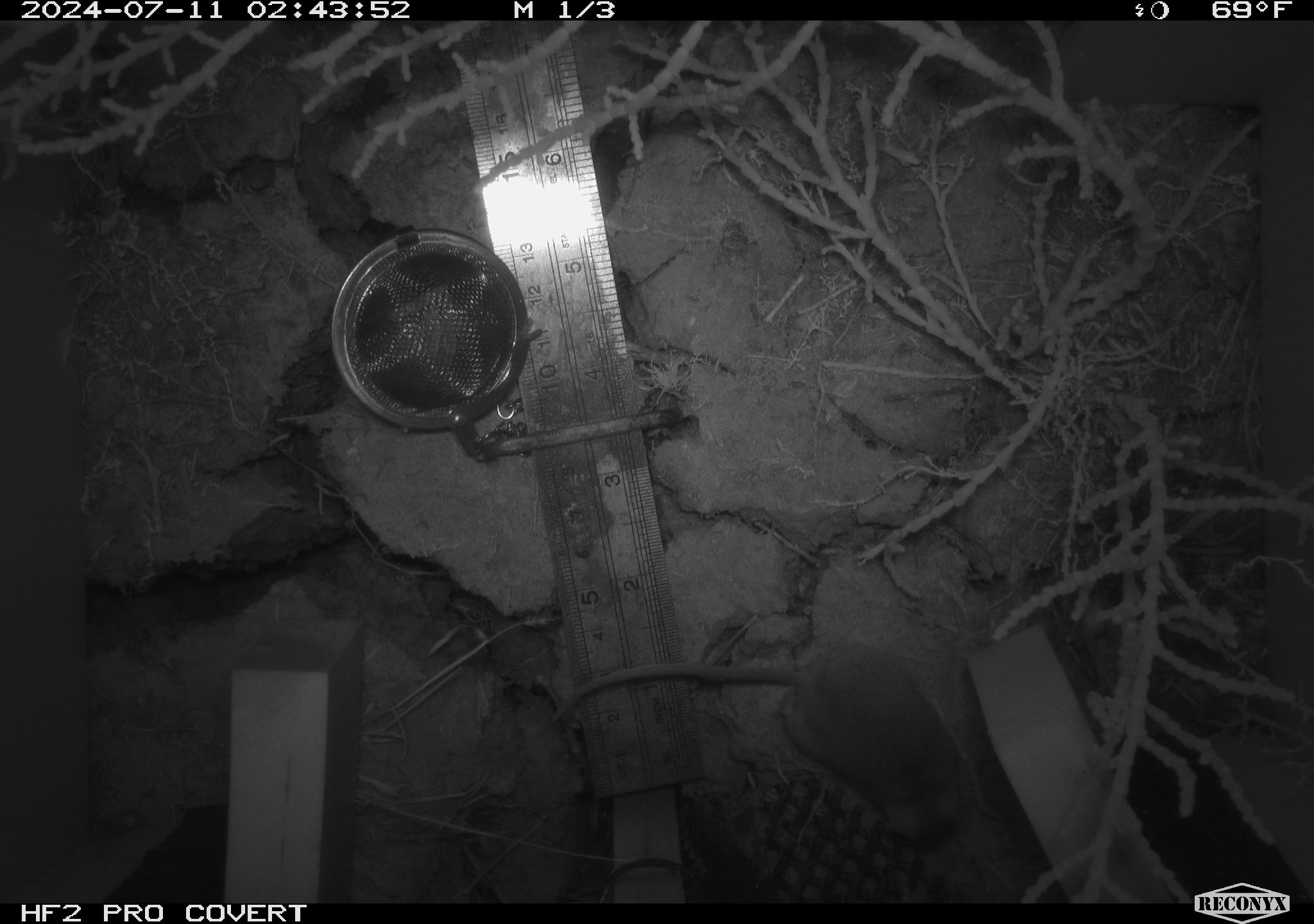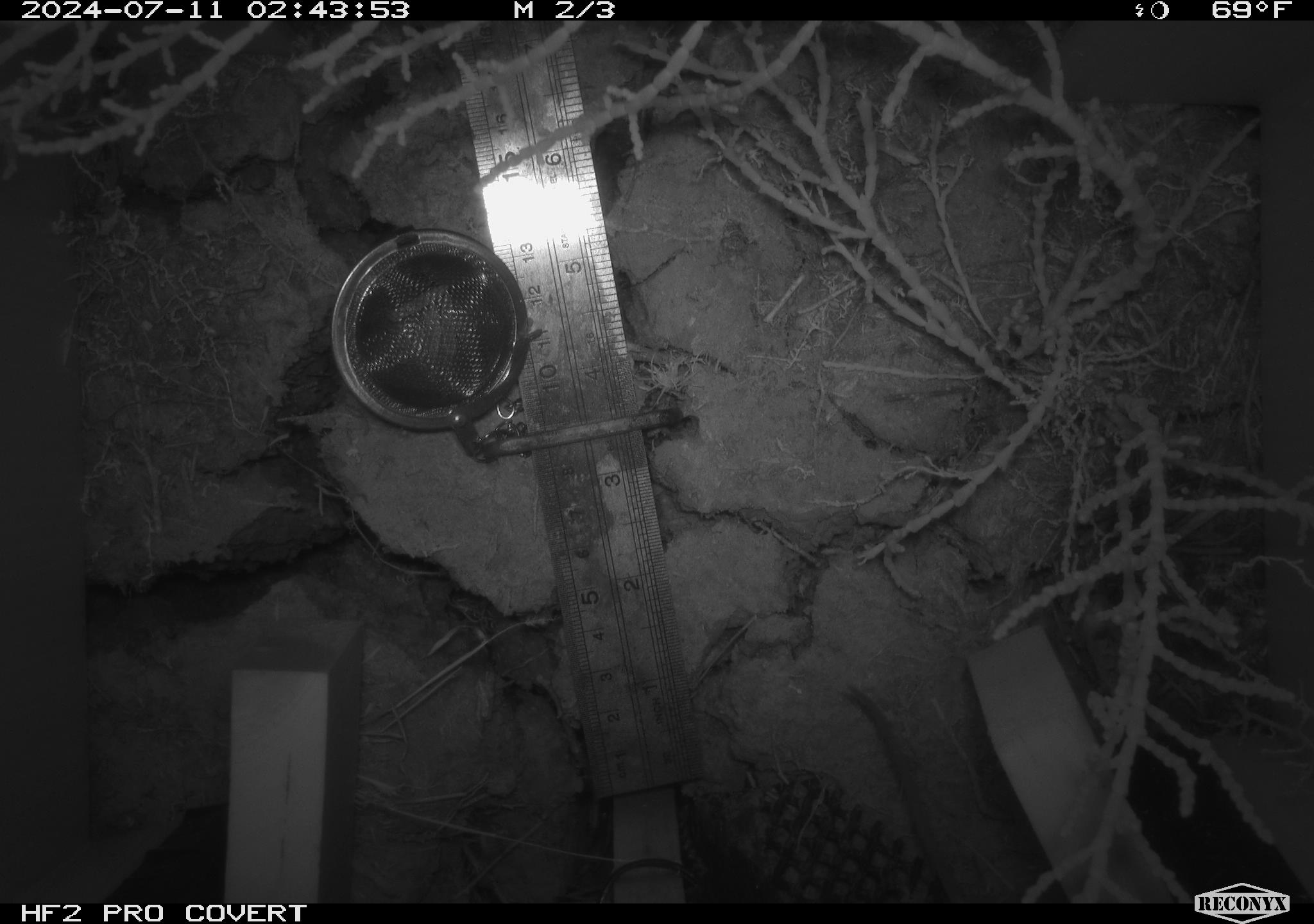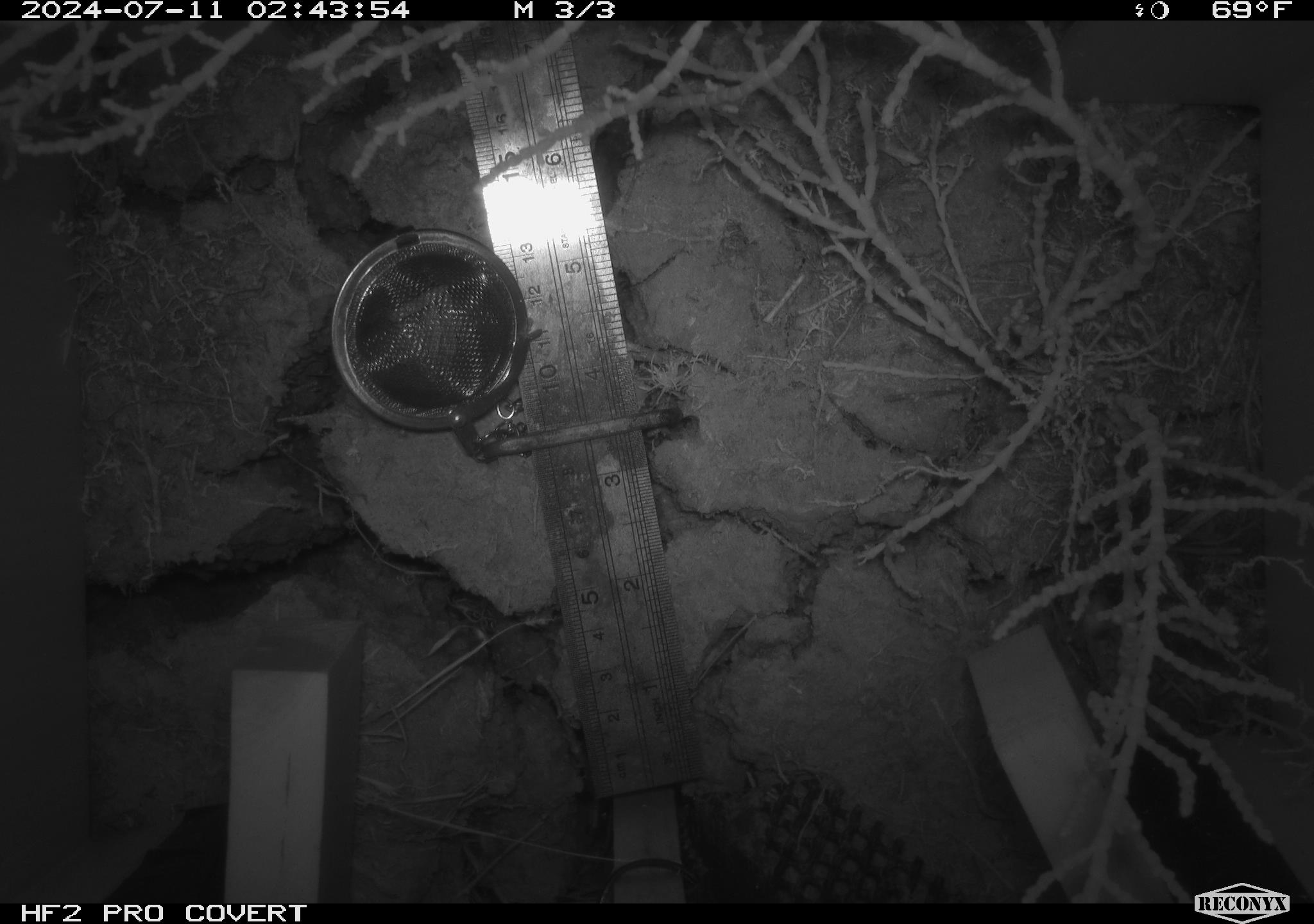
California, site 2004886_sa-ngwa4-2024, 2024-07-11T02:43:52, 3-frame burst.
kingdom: Animalia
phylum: Chordata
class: Mammalia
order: Rodentia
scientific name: Rodentia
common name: mouse species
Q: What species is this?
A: Mouse species (Rodentia).